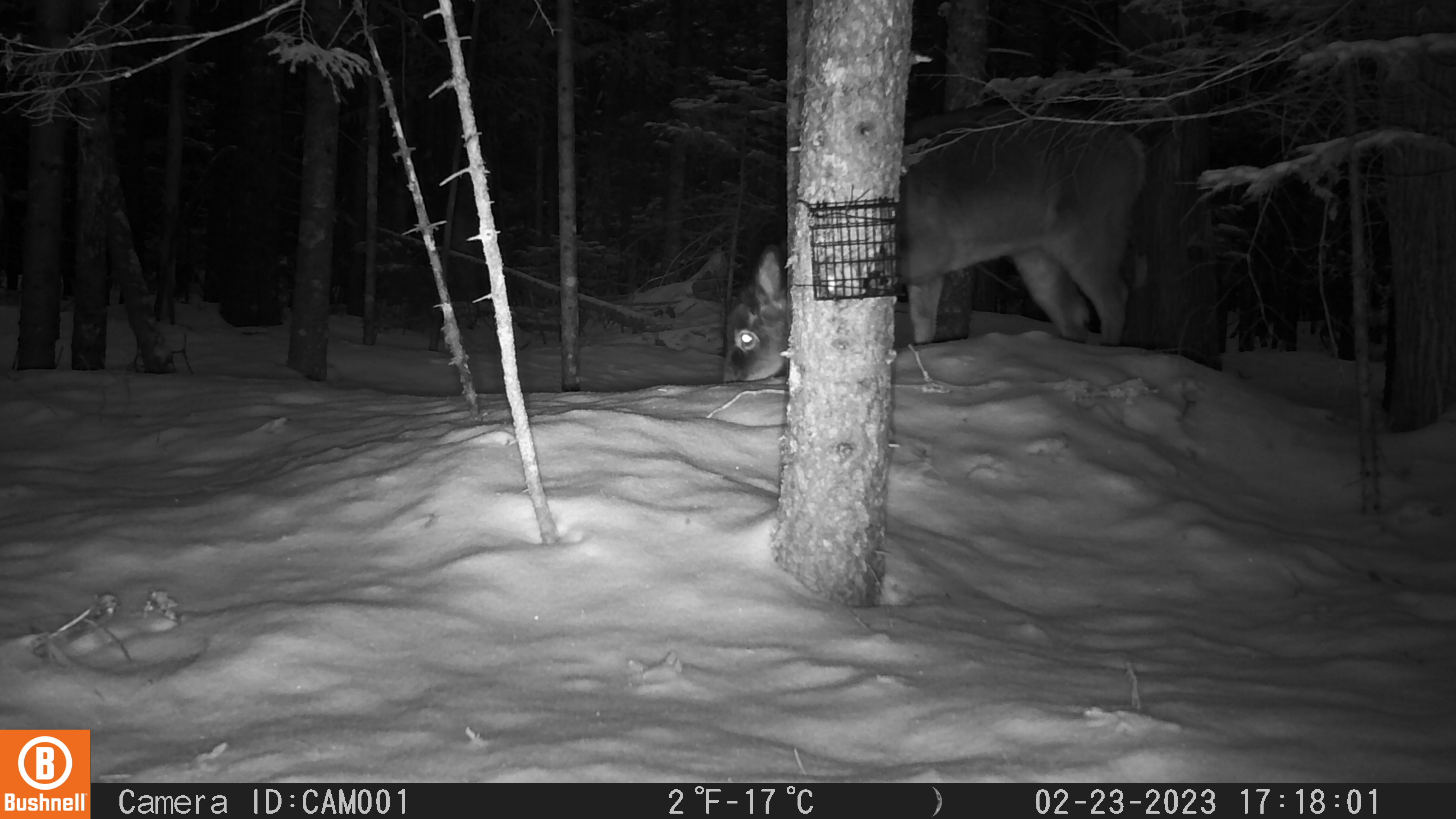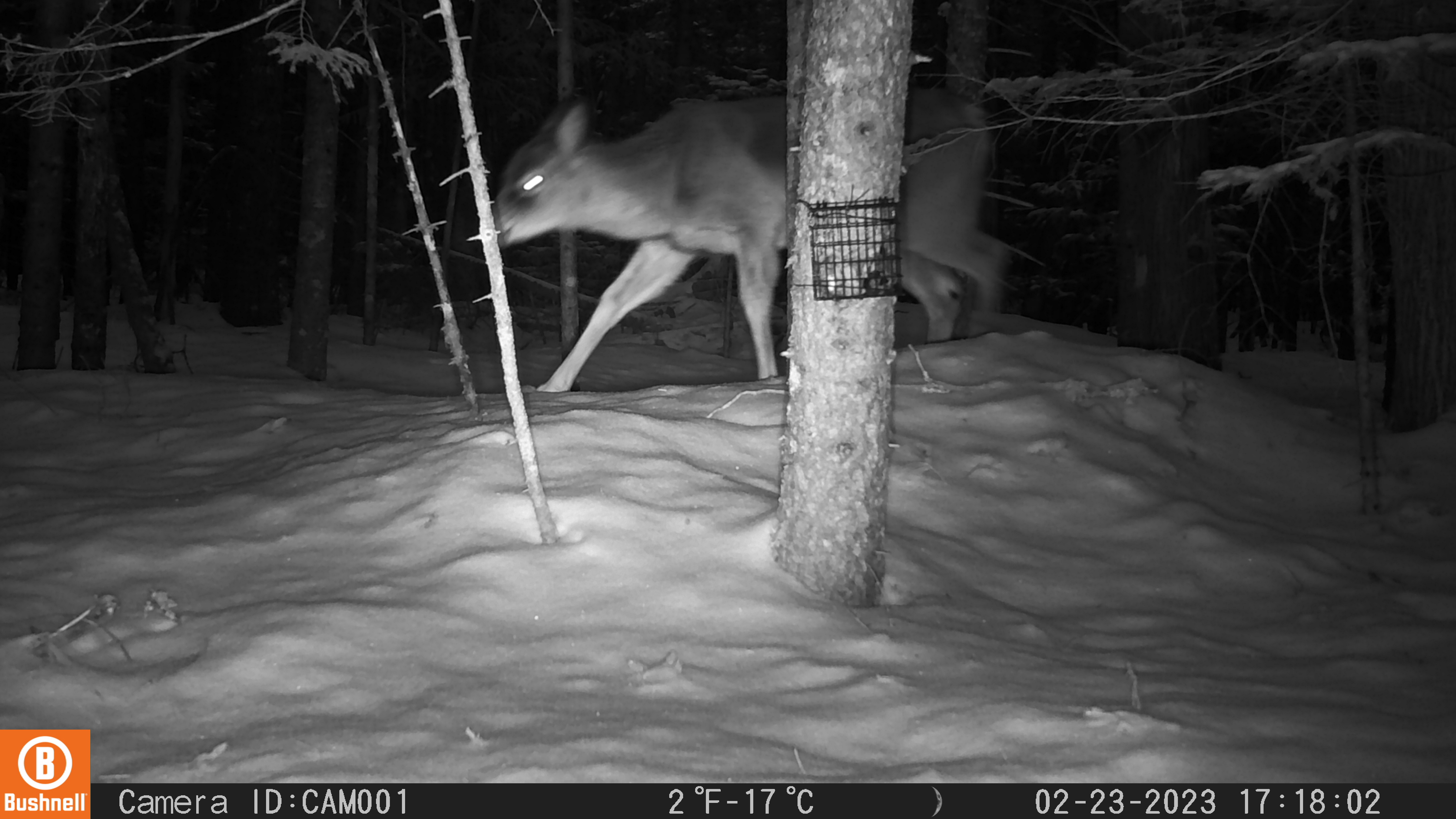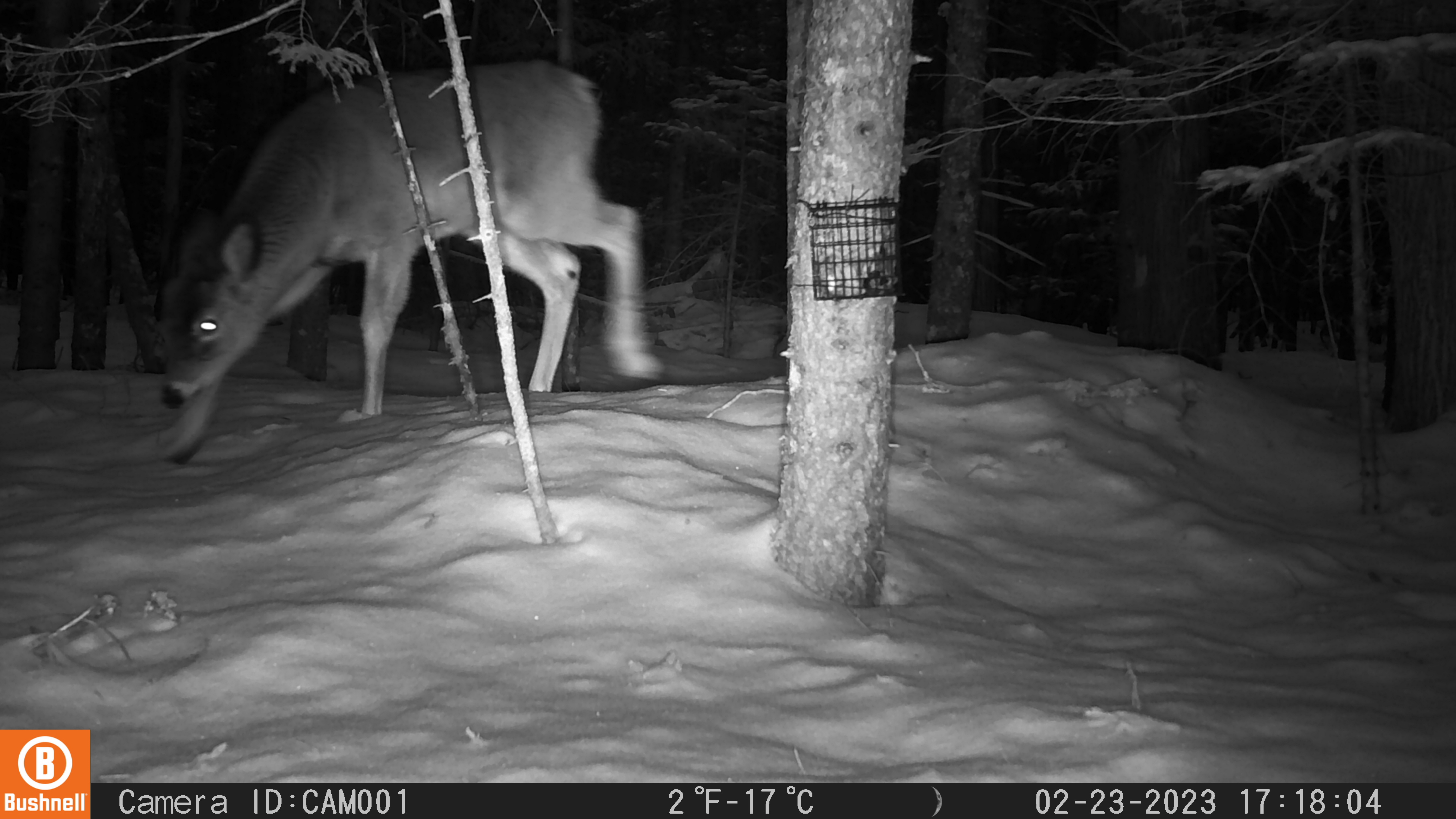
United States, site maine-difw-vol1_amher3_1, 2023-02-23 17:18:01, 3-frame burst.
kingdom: Animalia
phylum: Chordata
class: Mammalia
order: Artiodactyla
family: Cervidae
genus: Odocoileus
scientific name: Odocoileus virginianus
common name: white-tailed deer